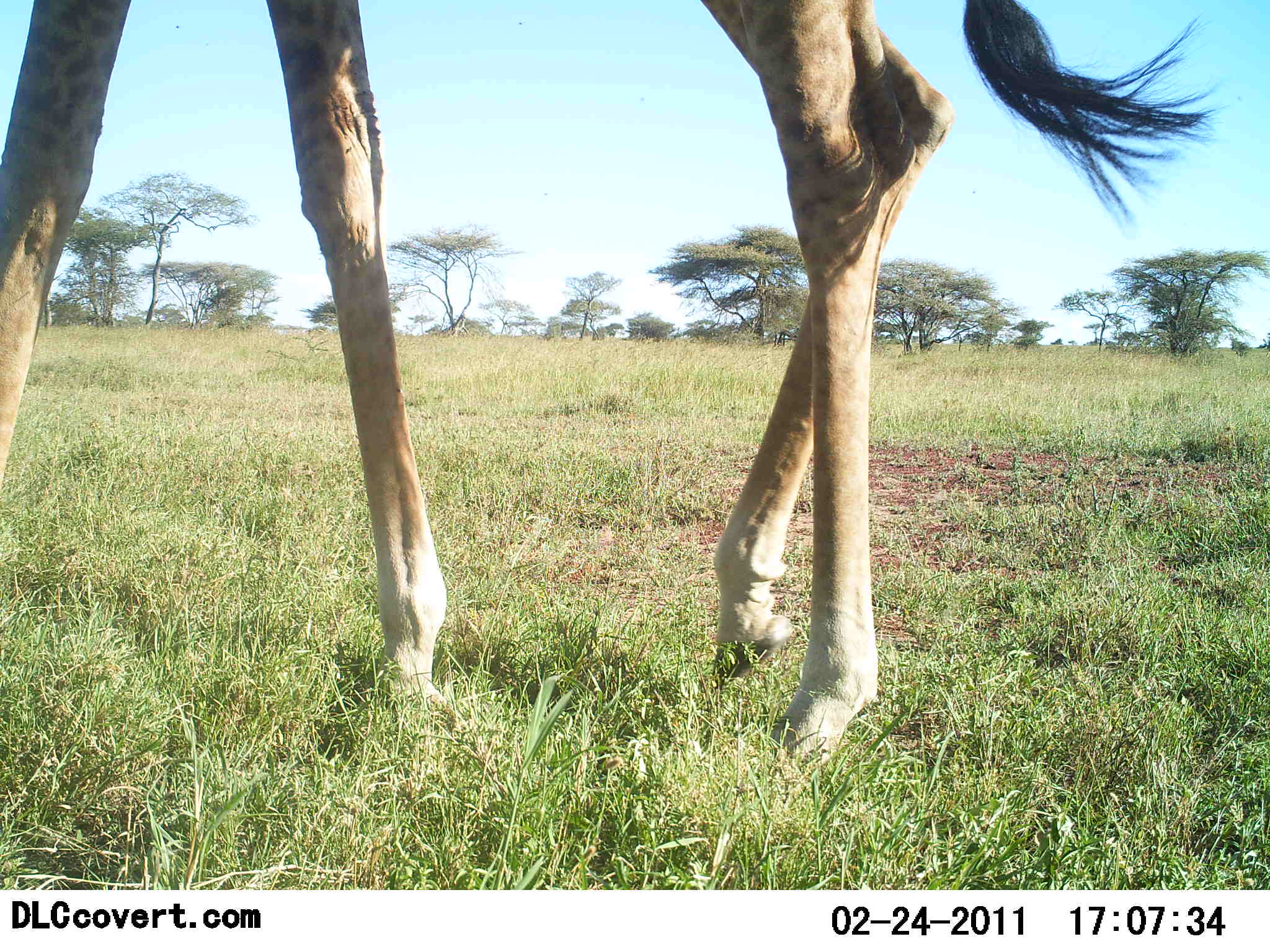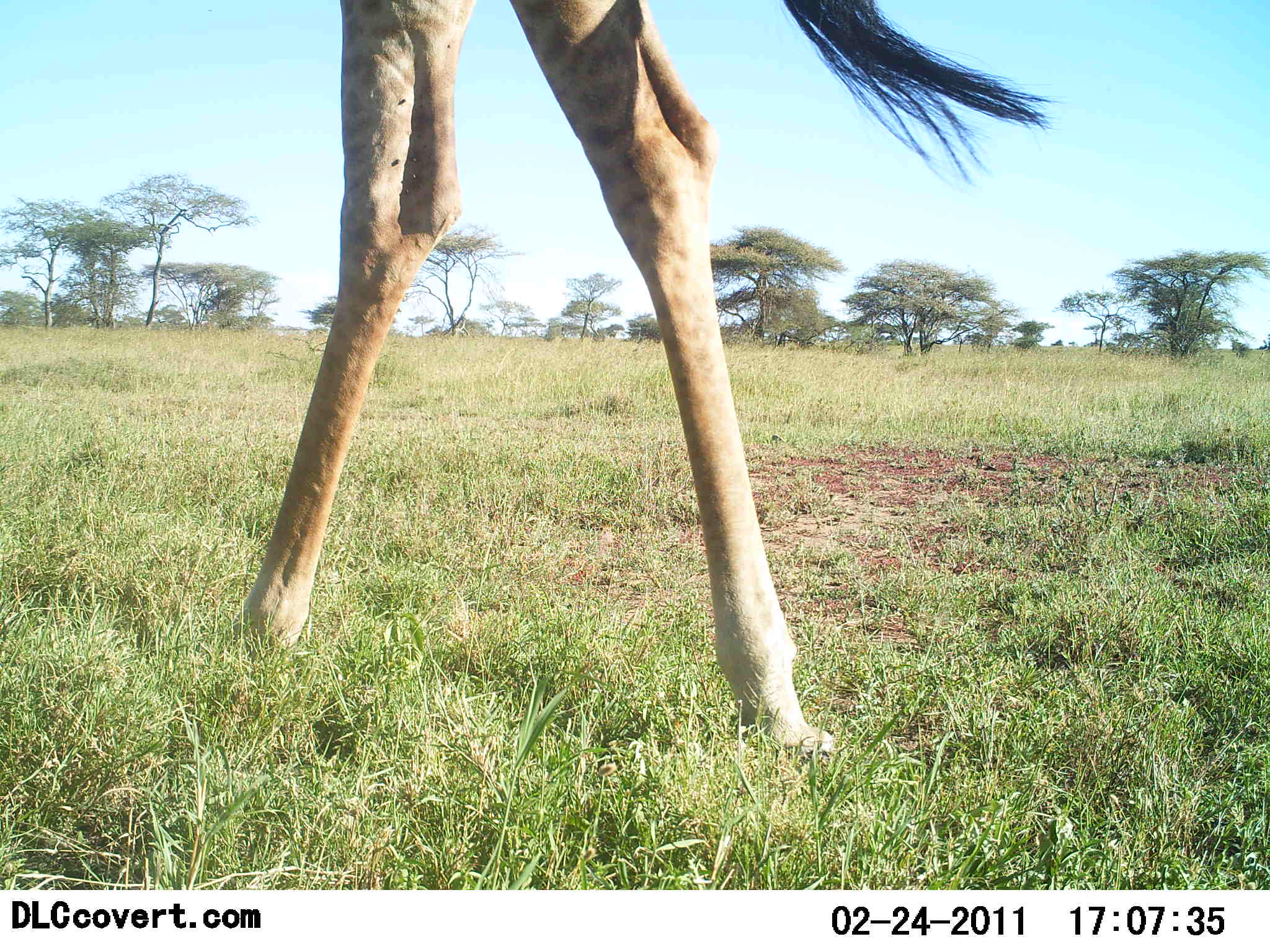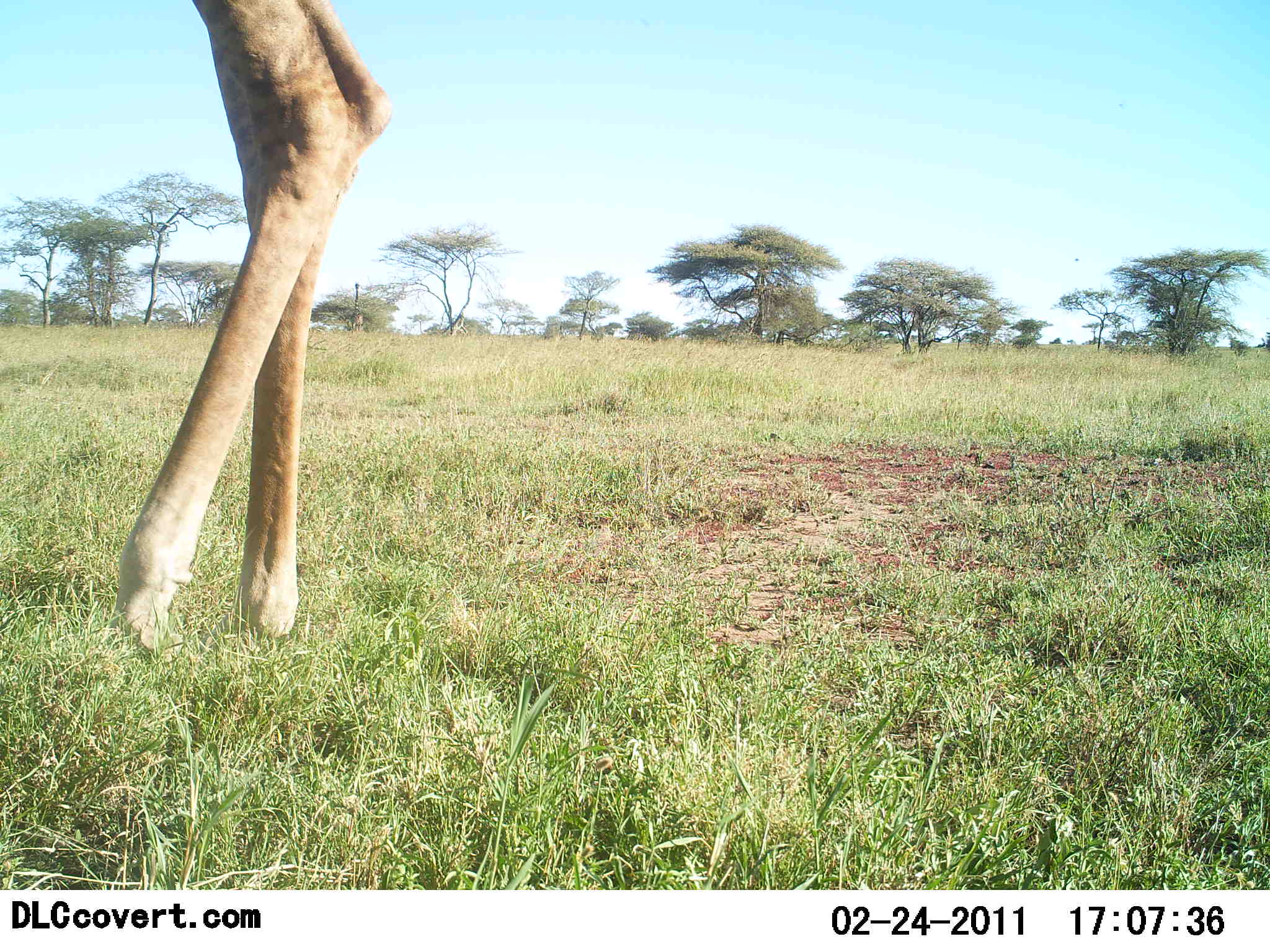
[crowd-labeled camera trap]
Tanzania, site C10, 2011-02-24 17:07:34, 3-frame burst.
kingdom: Animalia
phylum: Chordata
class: Mammalia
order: Artiodactyla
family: Giraffidae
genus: Giraffa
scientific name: Giraffa camelopardalis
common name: giraffe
Giraffe (Giraffa camelopardalis), count 1. Behavior (volunteer vote fractions): standing 25%, resting 0%, moving 75%, interacting 0%. Young present (vote fraction): 0%. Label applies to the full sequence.